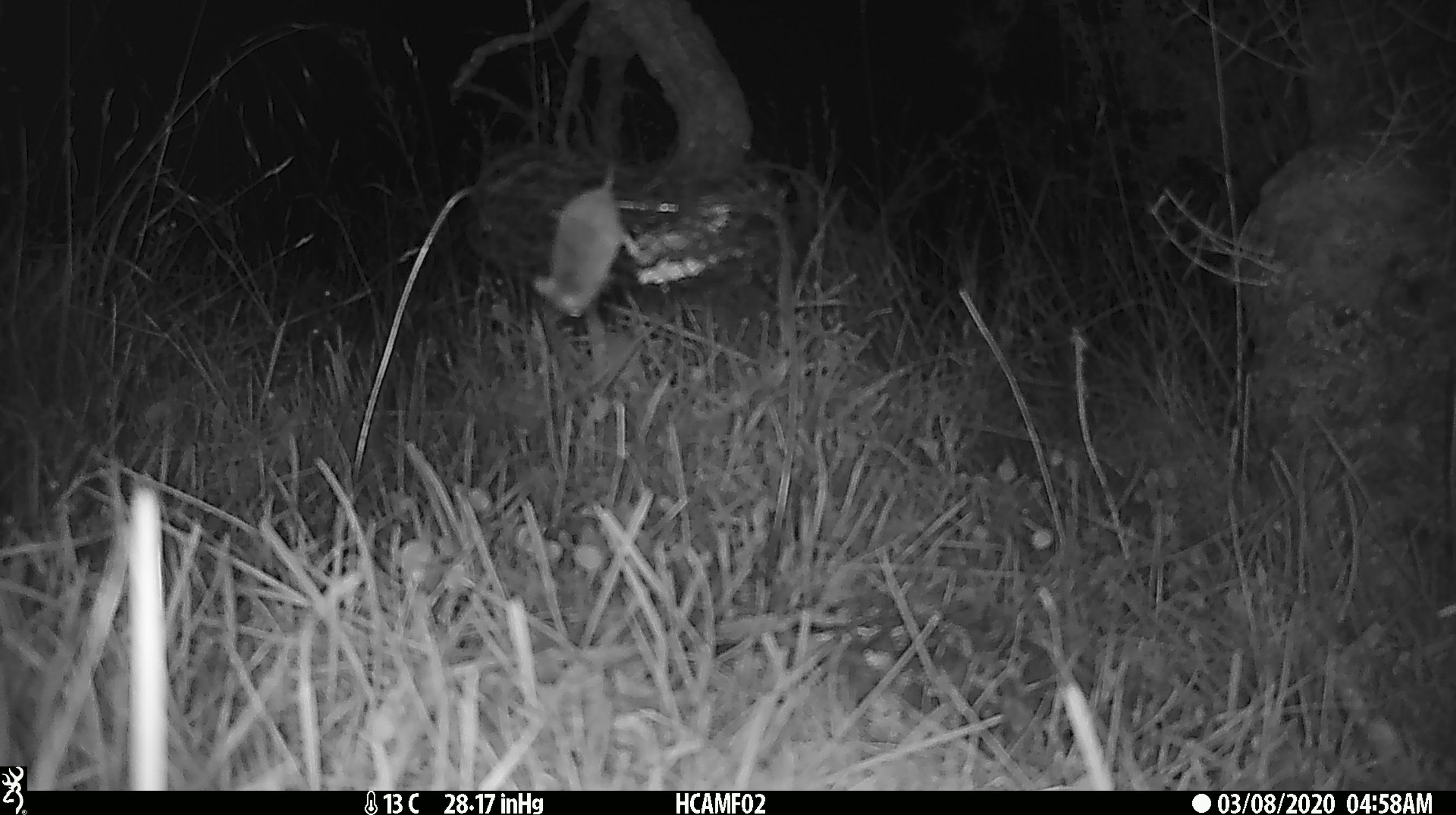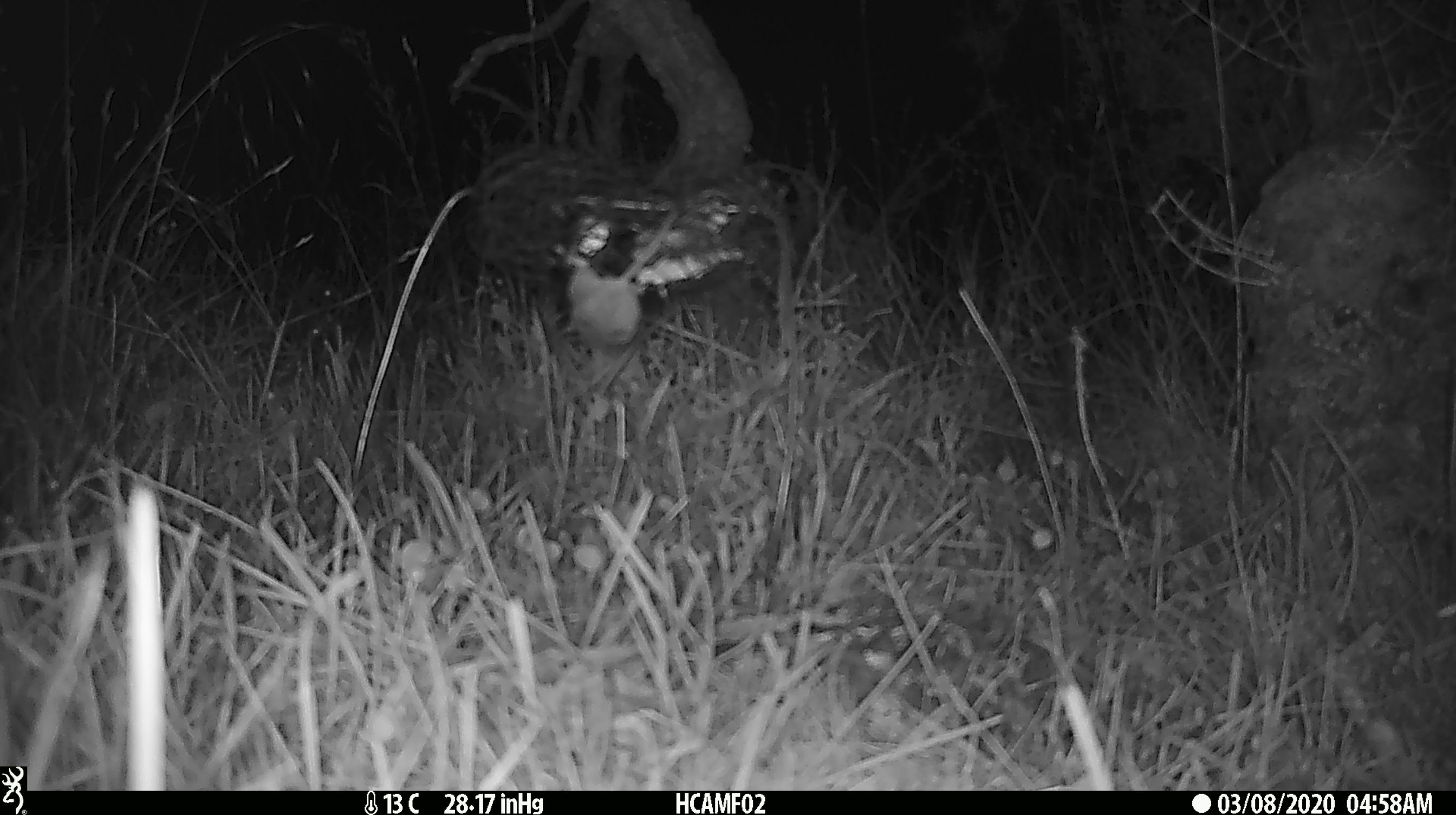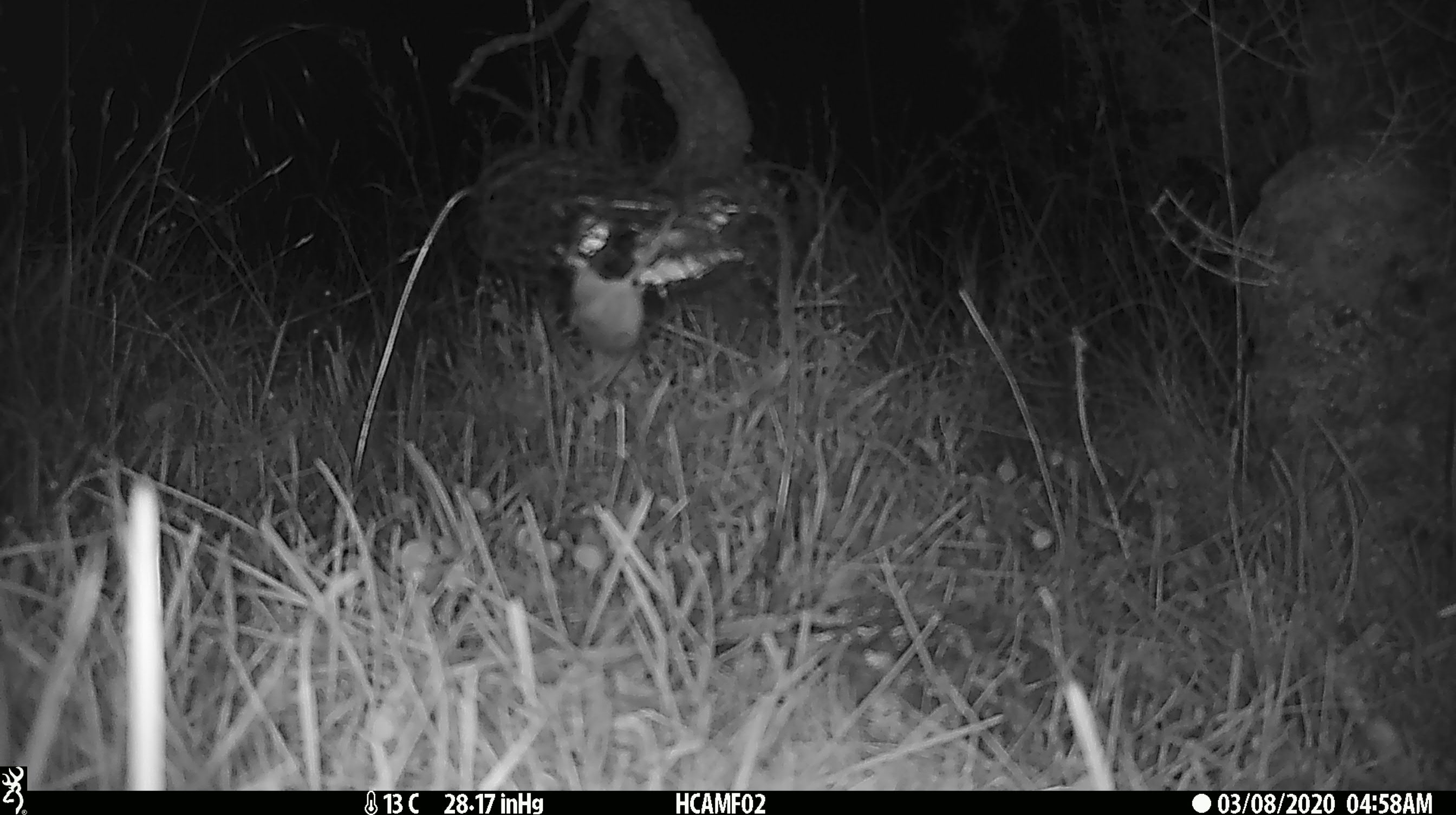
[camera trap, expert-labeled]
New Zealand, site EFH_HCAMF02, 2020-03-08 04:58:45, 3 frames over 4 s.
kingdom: Animalia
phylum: Chordata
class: Mammalia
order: Rodentia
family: Muridae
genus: Mus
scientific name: Mus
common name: mouse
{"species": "mouse (Mus)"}